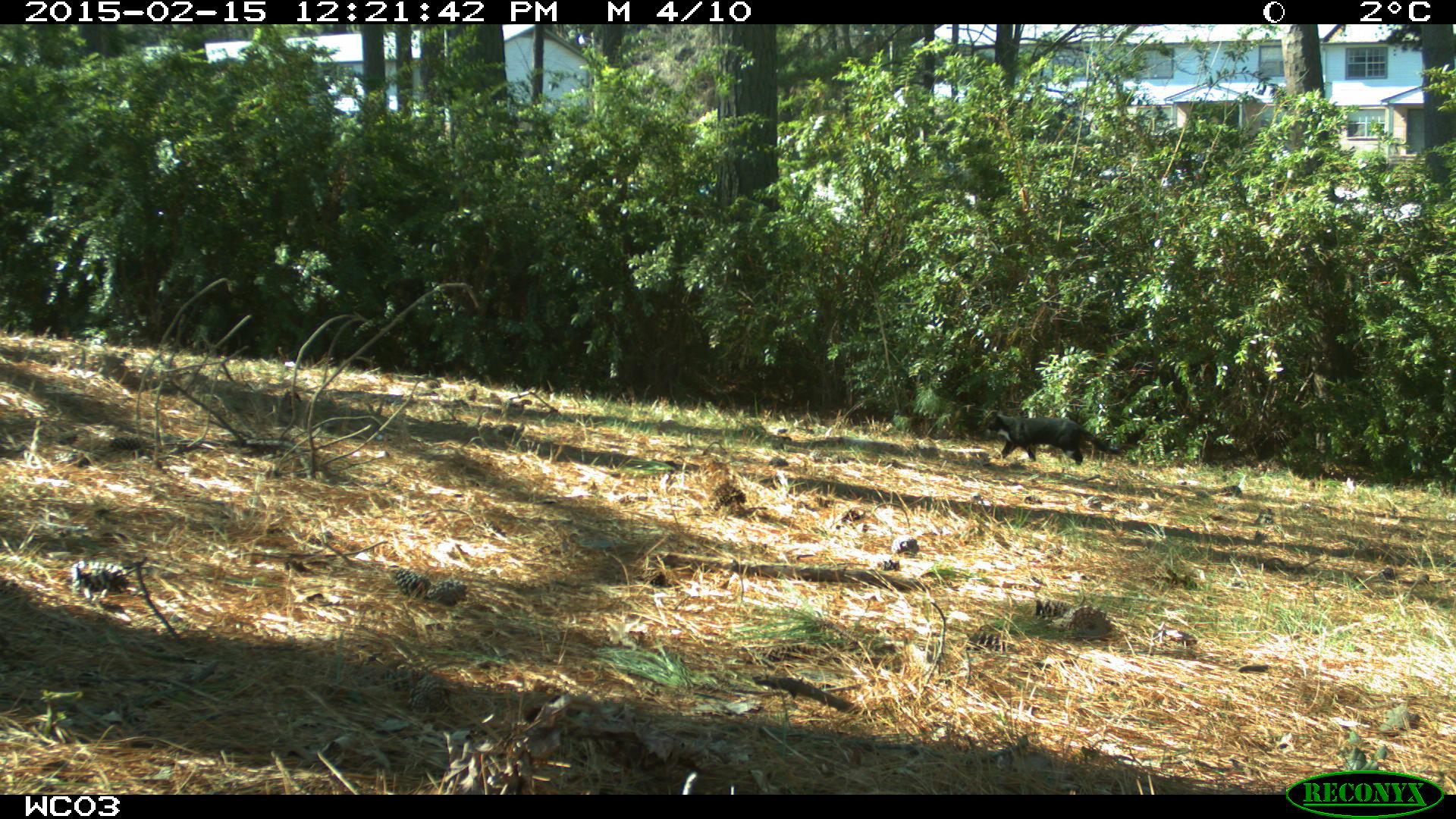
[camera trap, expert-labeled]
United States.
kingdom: Animalia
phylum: Chordata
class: Mammalia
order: Carnivora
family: Felidae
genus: Felis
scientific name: Felis catus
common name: domestic cat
Domestic Cat (Felis catus).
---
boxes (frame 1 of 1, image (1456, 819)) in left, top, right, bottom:
Domestic Cat: 973, 396, 1109, 464